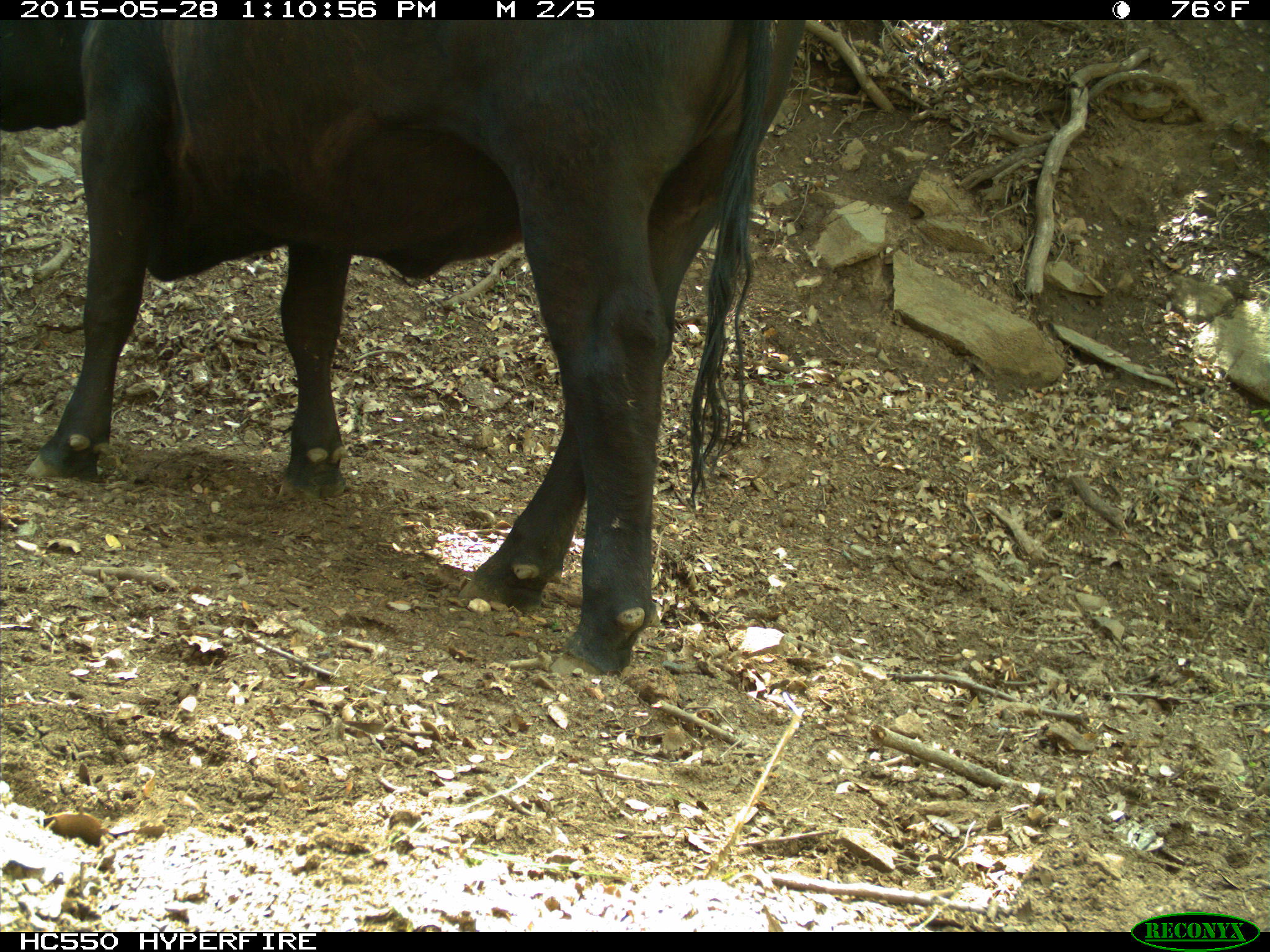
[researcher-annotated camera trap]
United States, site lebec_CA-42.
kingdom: Animalia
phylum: Chordata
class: Mammalia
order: Artiodactyla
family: Bovidae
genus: Bos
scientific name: Bos taurus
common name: domestic cow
Bos taurus (domestic cow).